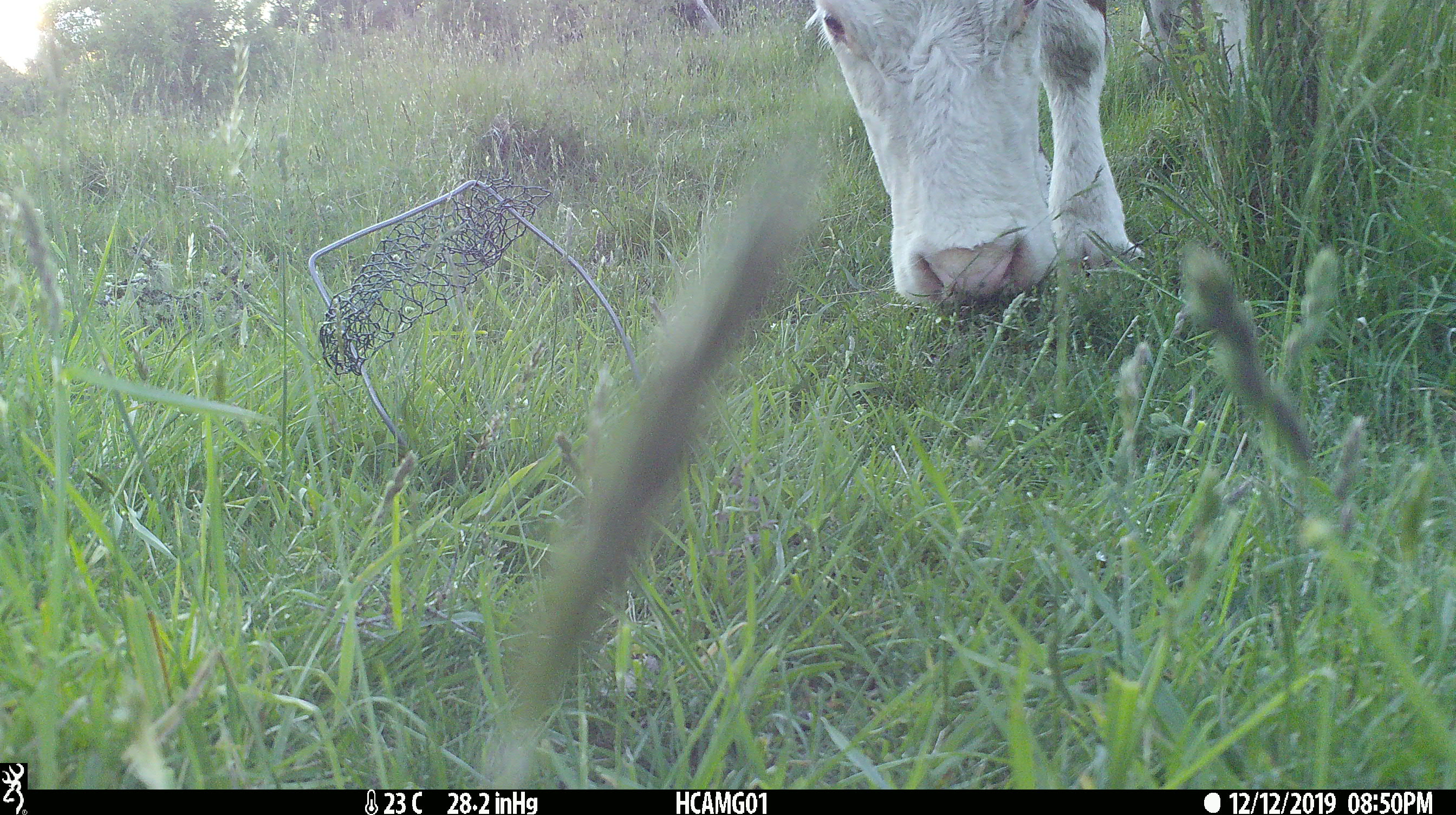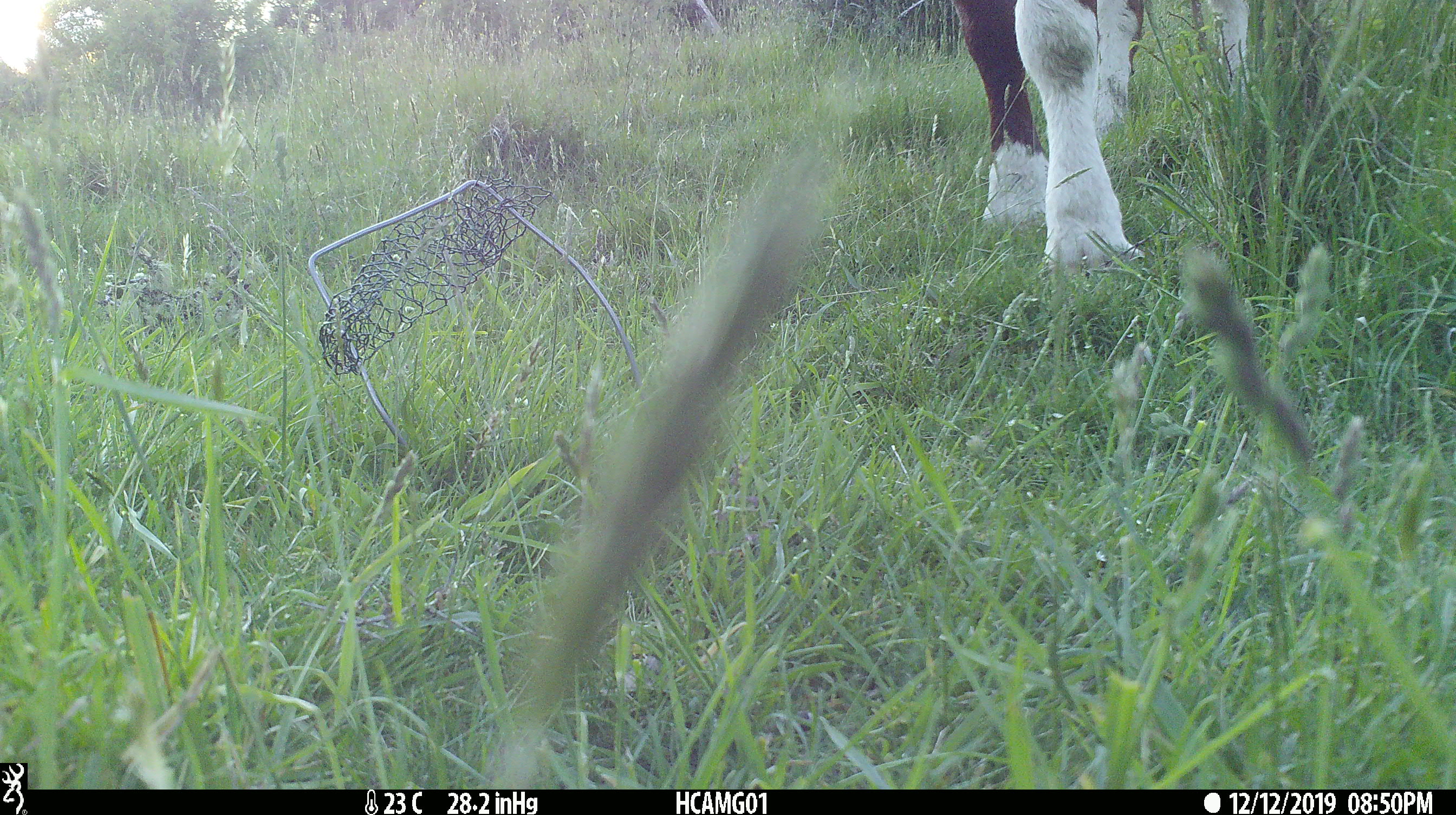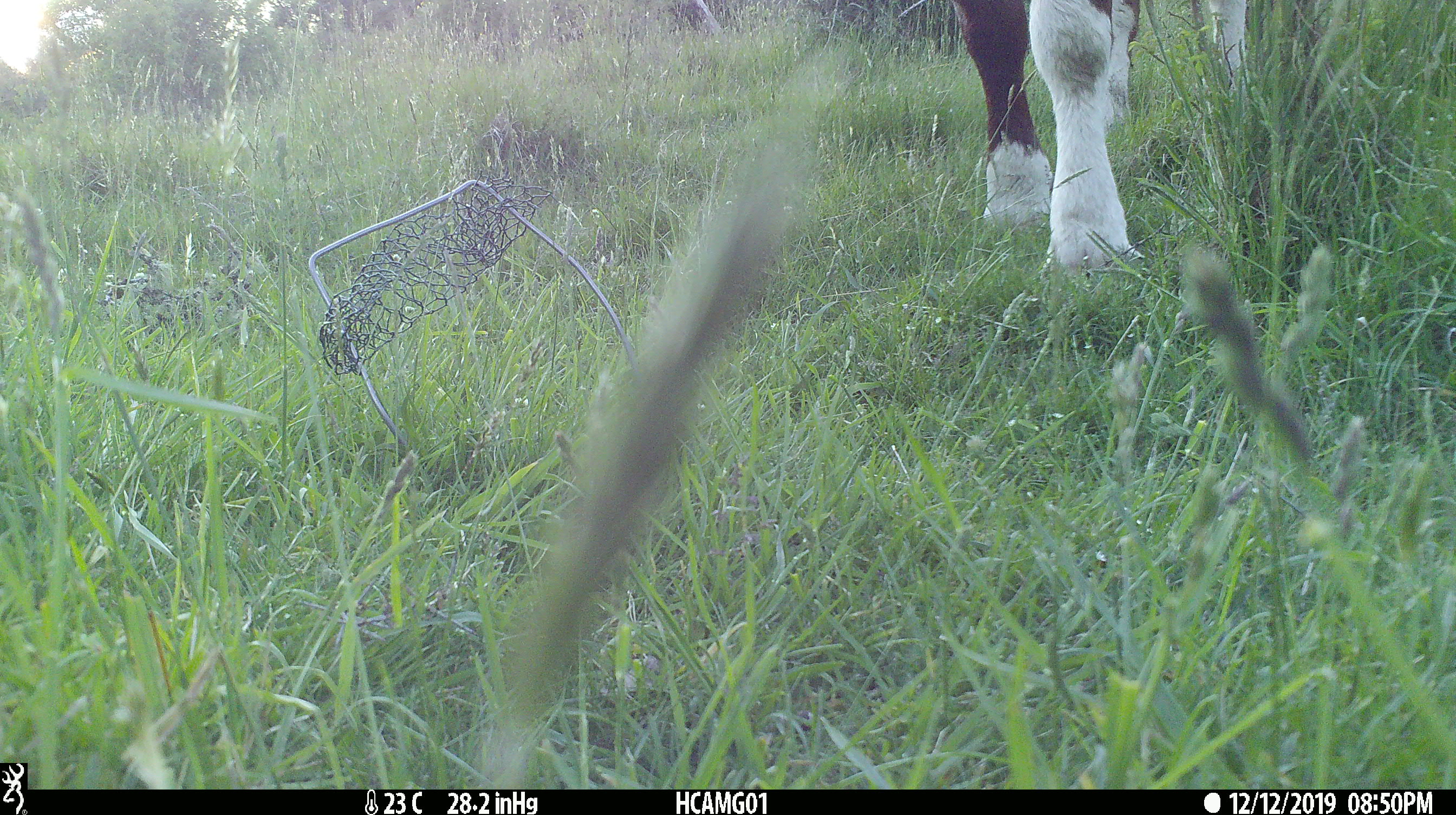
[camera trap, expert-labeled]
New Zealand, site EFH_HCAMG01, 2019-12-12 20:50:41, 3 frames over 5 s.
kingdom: Animalia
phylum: Chordata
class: Mammalia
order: Artiodactyla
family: Bovidae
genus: Bos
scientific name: Bos taurus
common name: domestic cow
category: cow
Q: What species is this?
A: Cow (domestic cow) (Bos taurus).